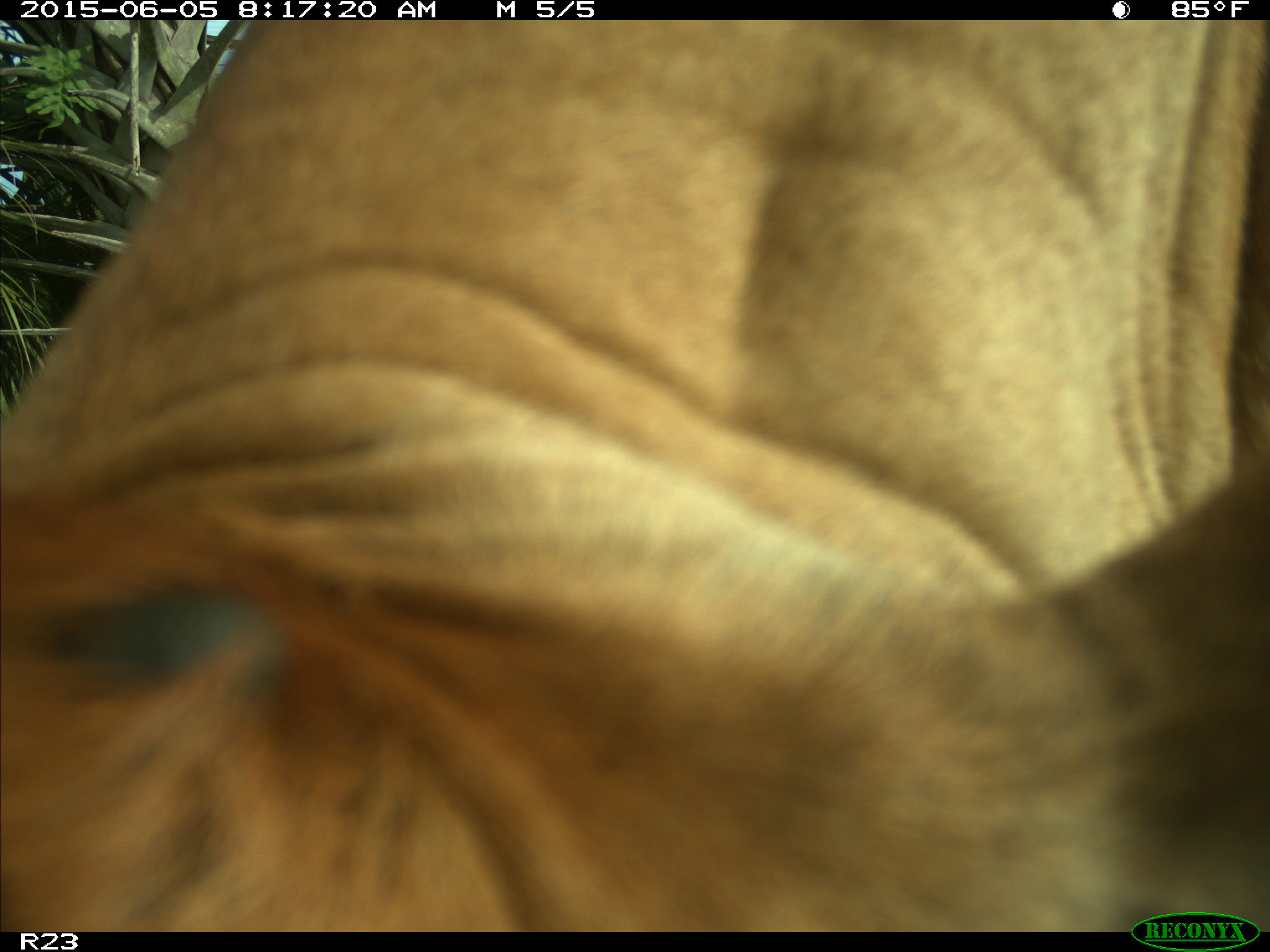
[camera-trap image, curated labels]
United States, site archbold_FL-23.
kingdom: Animalia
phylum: Chordata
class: Mammalia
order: Artiodactyla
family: Bovidae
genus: Bos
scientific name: Bos taurus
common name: domestic cow